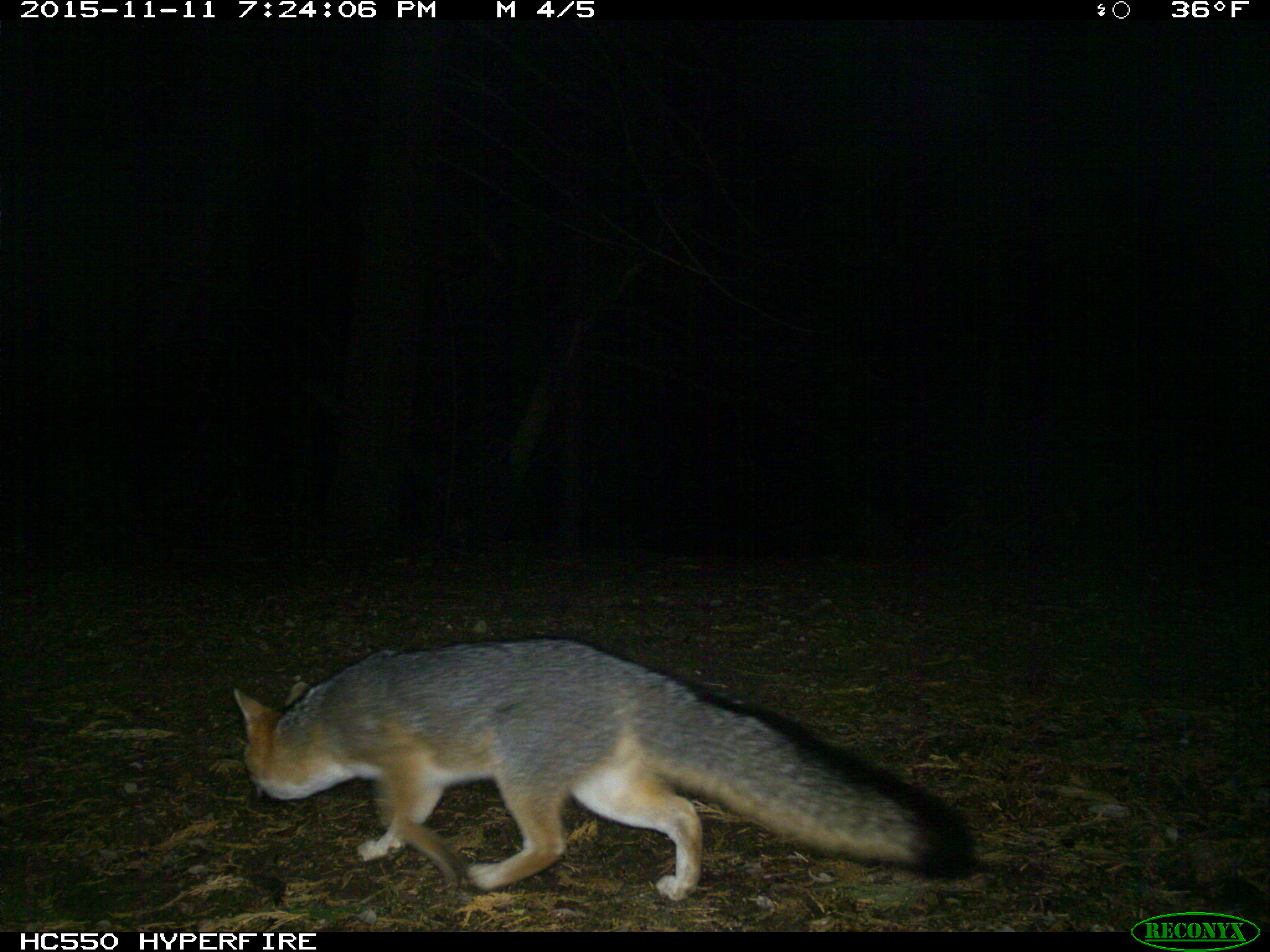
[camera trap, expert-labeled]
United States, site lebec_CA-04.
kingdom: Animalia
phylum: Chordata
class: Mammalia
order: Carnivora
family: Canidae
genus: Urocyon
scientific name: Urocyon cinereoargenteus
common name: gray fox